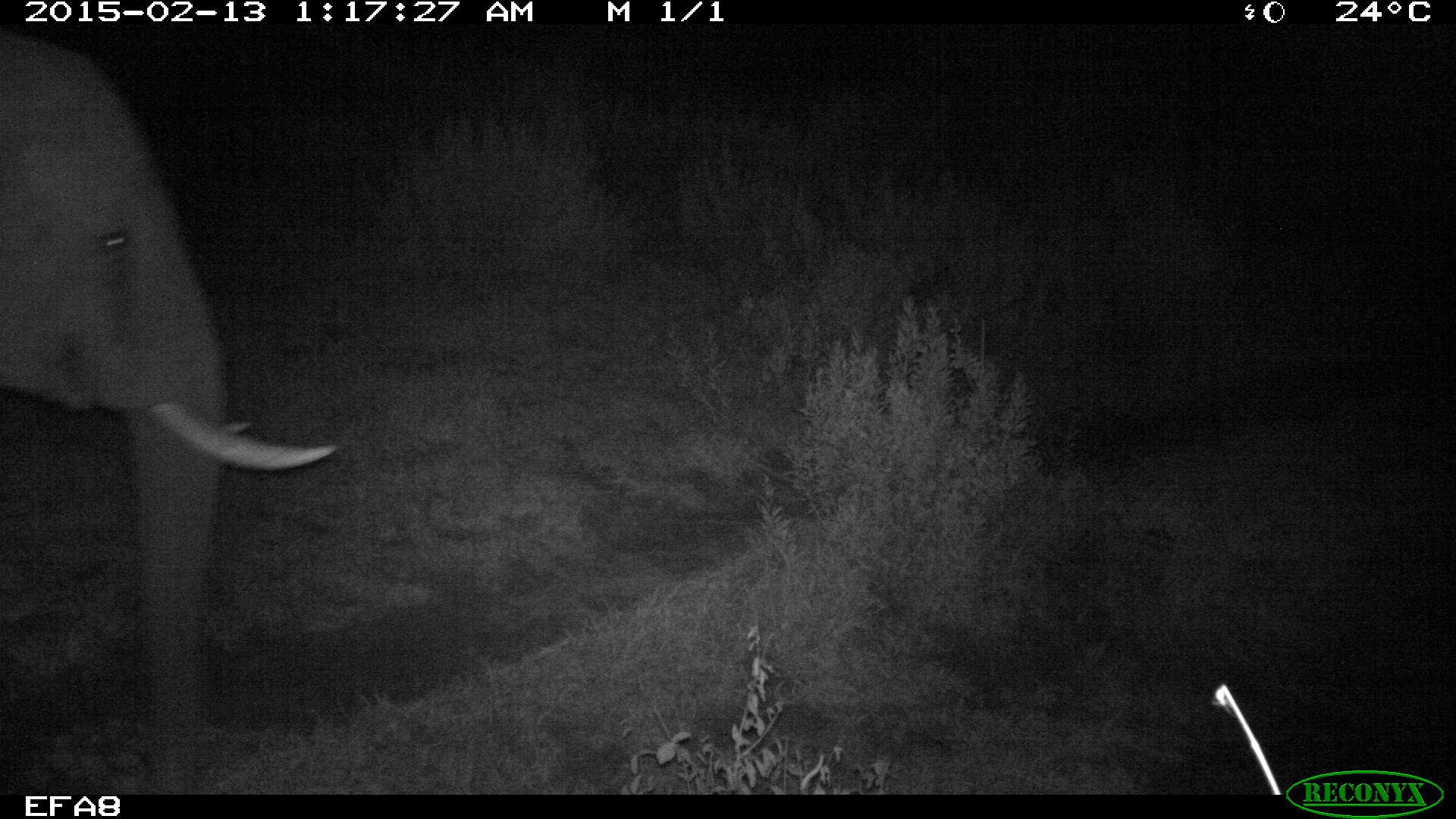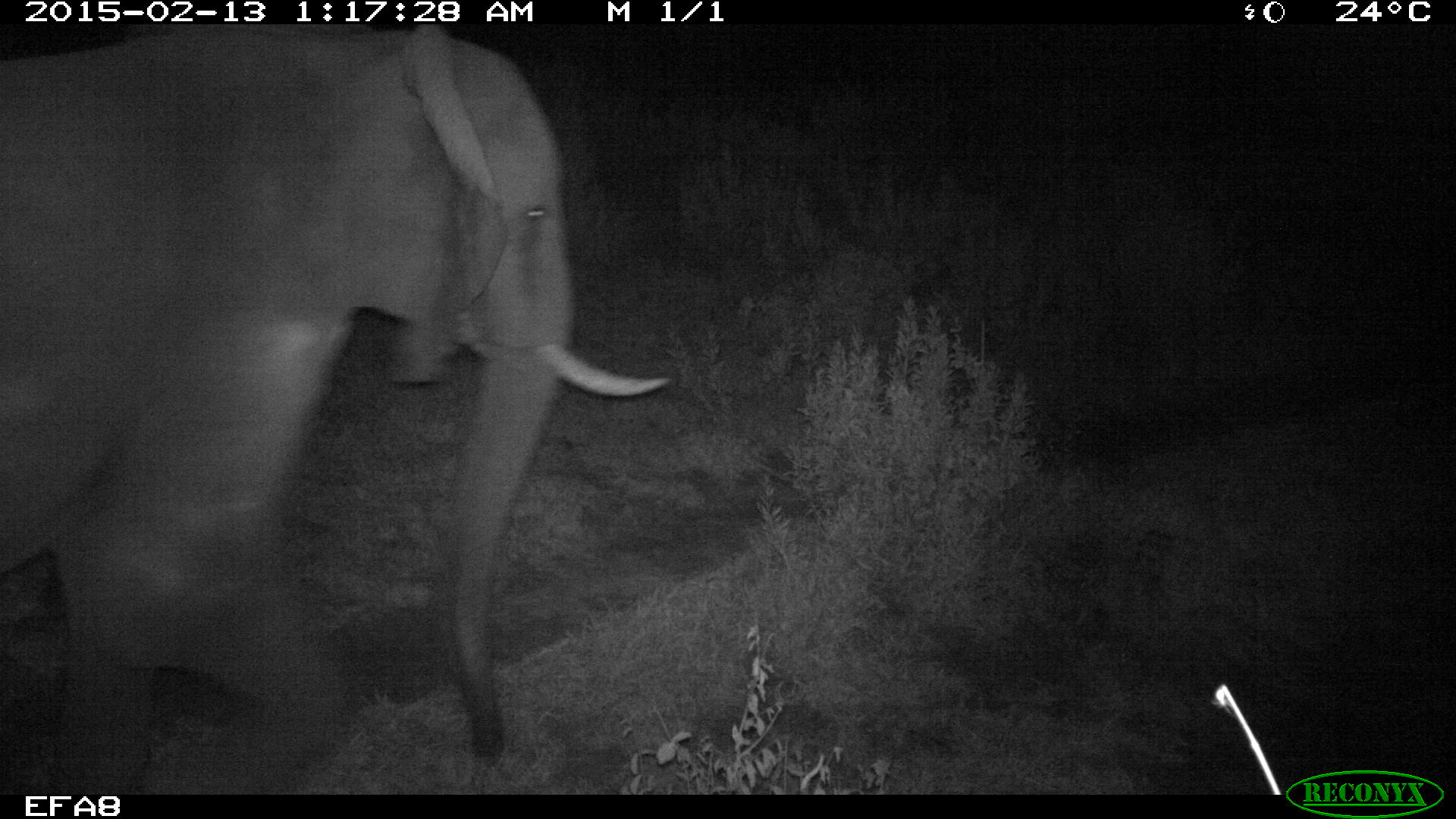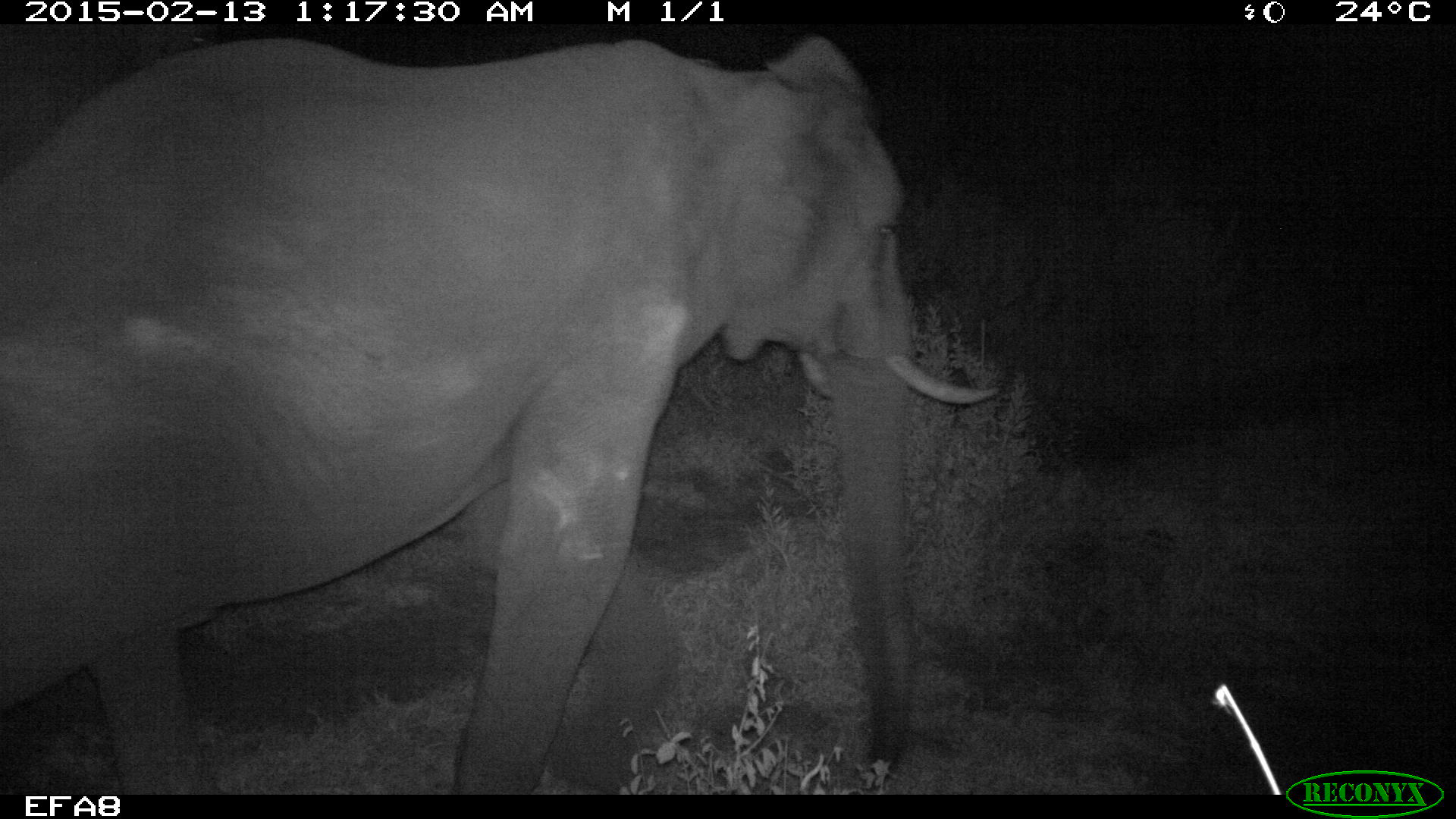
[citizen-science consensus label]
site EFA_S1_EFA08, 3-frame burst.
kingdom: Animalia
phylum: Chordata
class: Mammalia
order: Proboscidea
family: Elephantidae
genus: Loxodonta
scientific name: Loxodonta africana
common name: african bush elephant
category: elephant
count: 1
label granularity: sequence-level